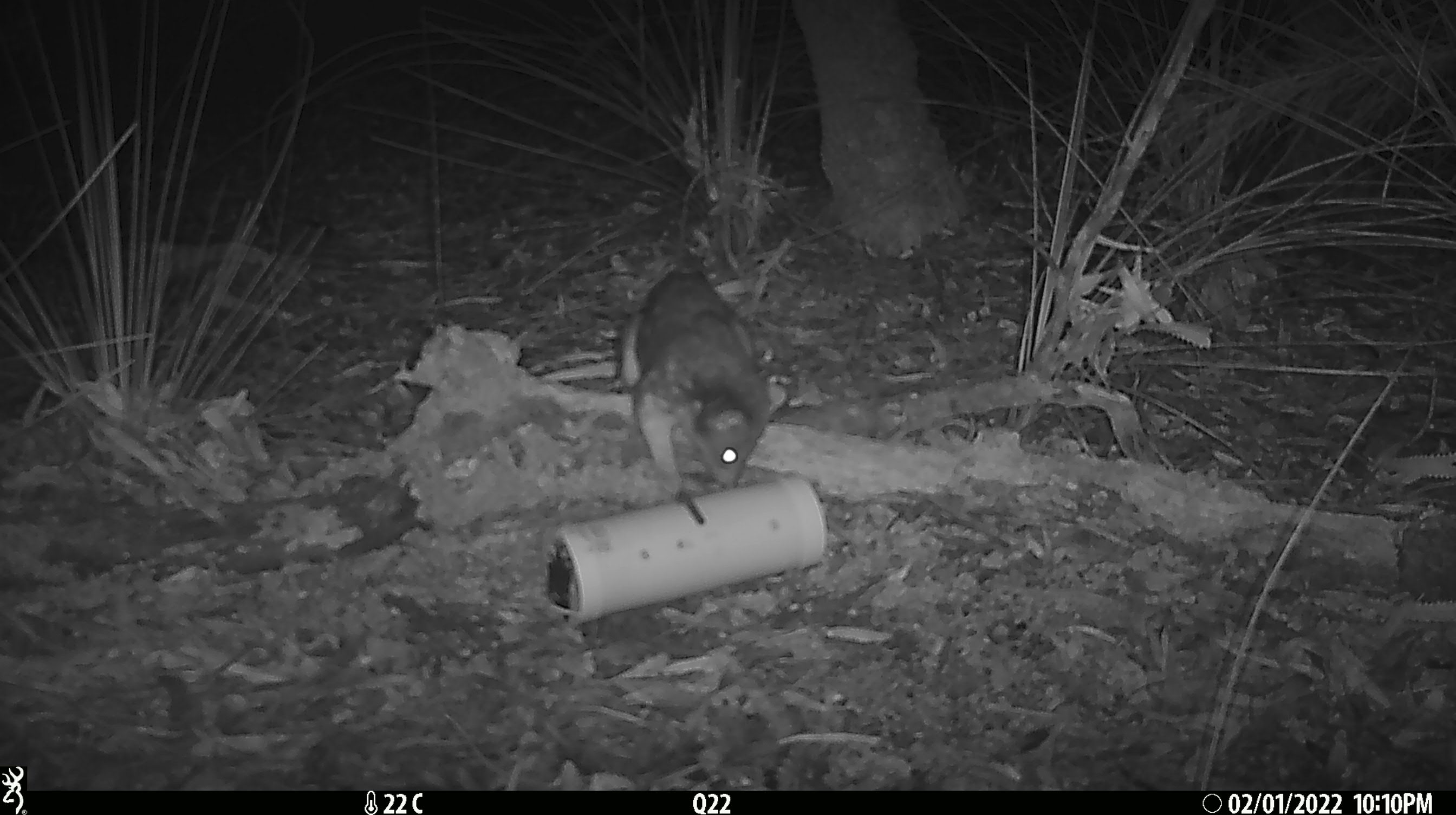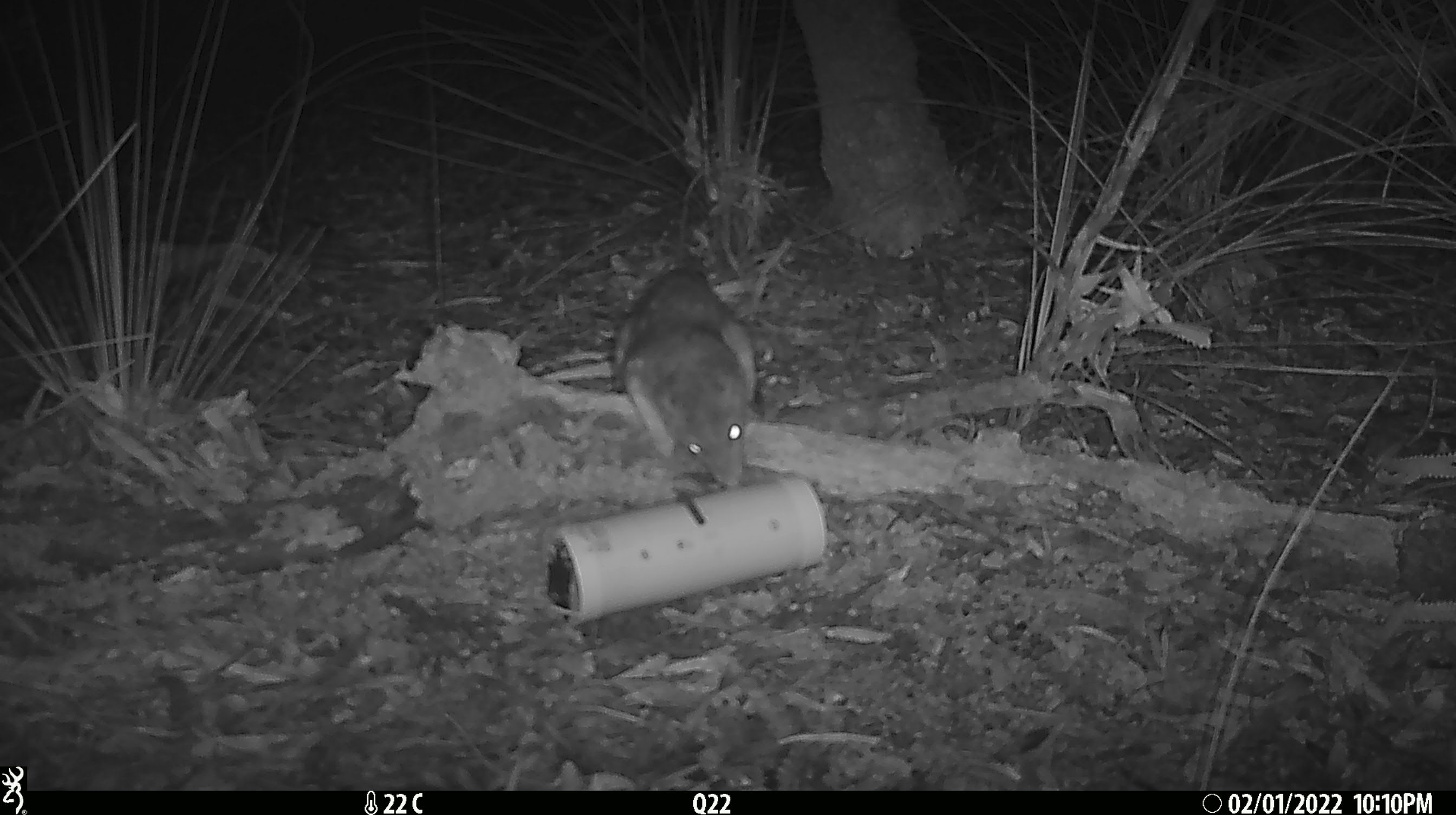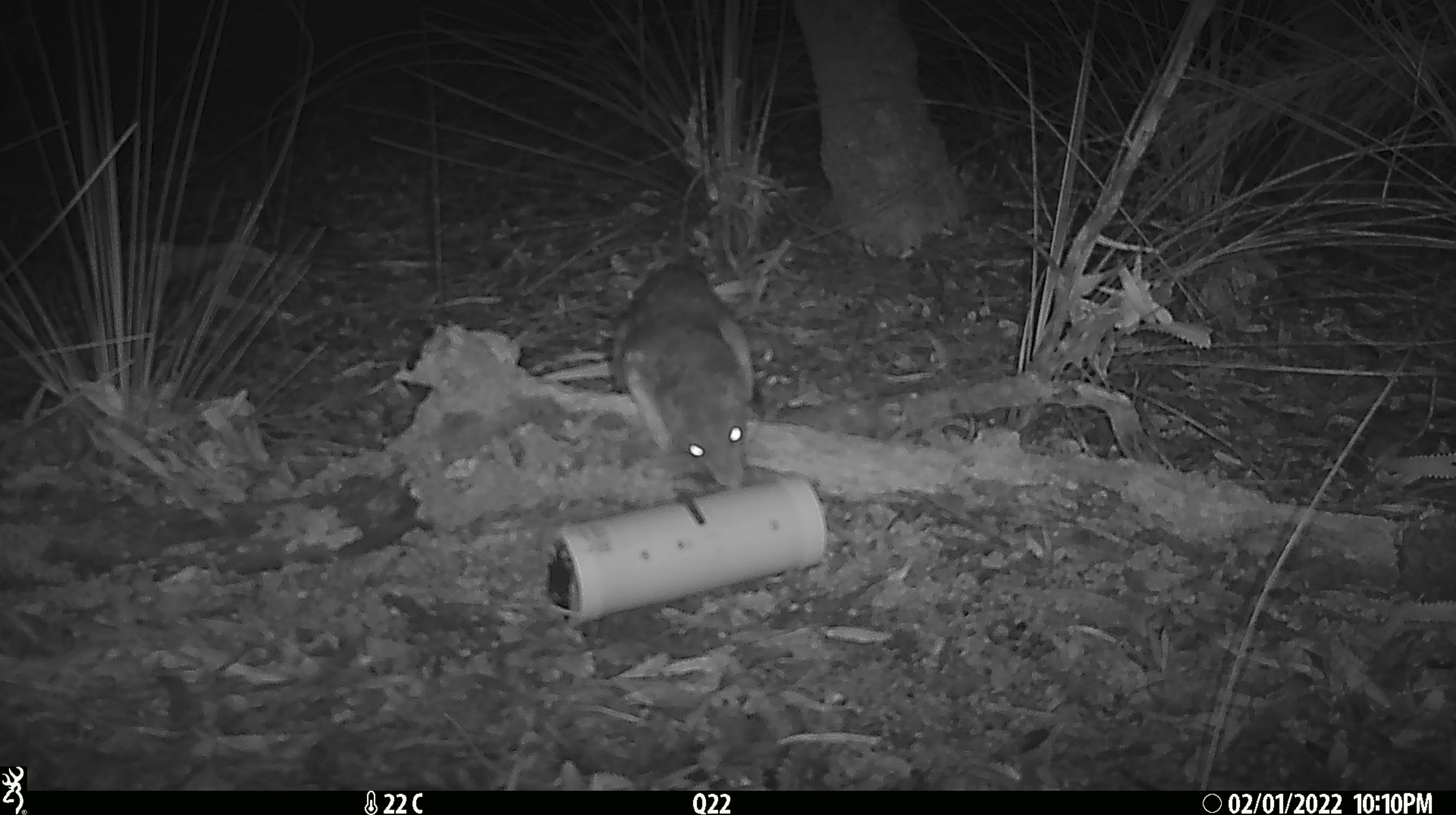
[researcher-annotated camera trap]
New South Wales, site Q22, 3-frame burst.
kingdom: Animalia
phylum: Chordata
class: Mammalia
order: Dasyuromorphia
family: Dasyuridae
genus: Dasyurus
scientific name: Dasyurus maculatus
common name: spotted-tailed quoll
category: quoll